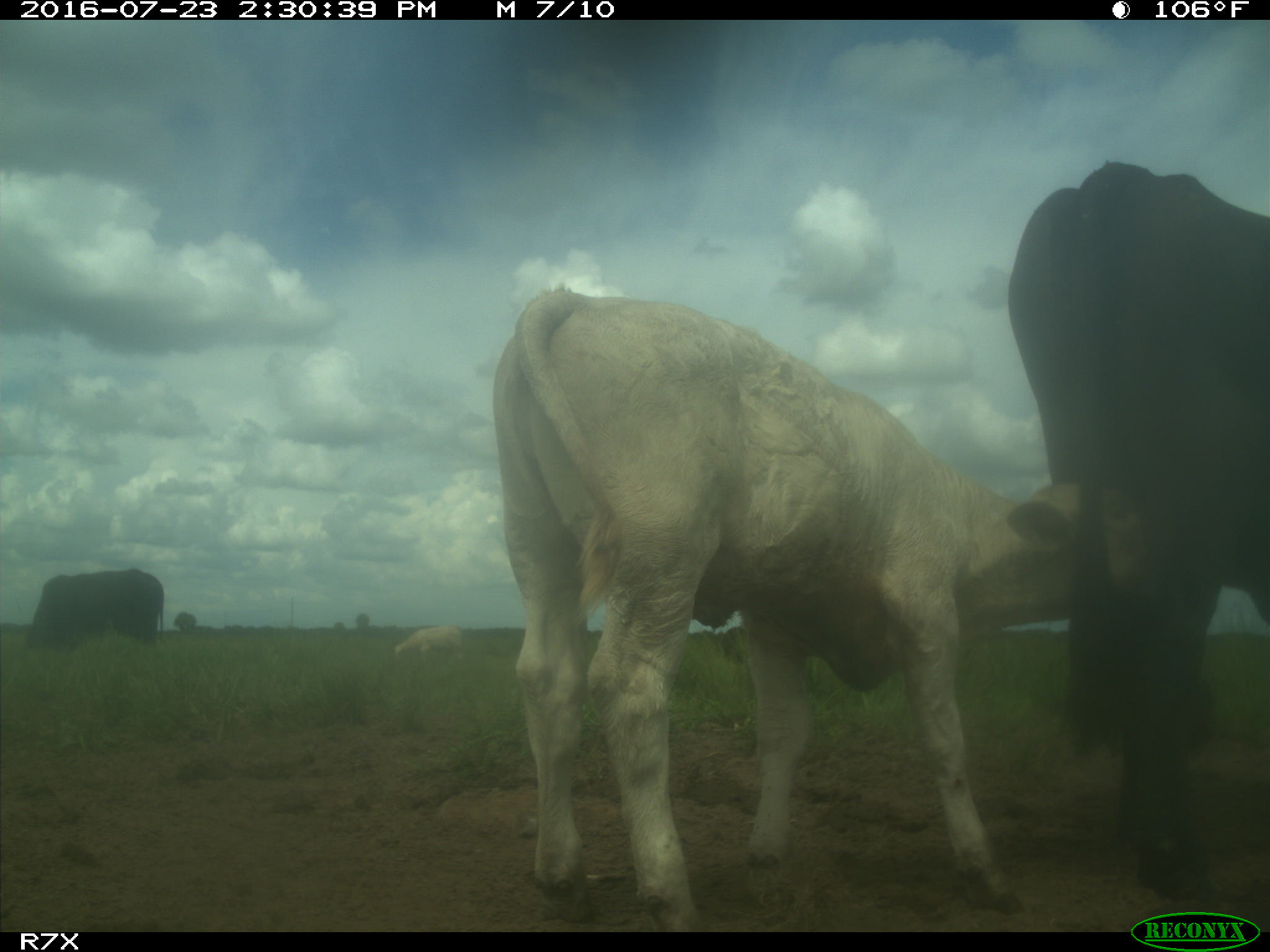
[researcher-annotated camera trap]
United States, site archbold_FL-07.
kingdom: Animalia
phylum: Chordata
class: Mammalia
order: Artiodactyla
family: Bovidae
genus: Bos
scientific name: Bos taurus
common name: domestic cow